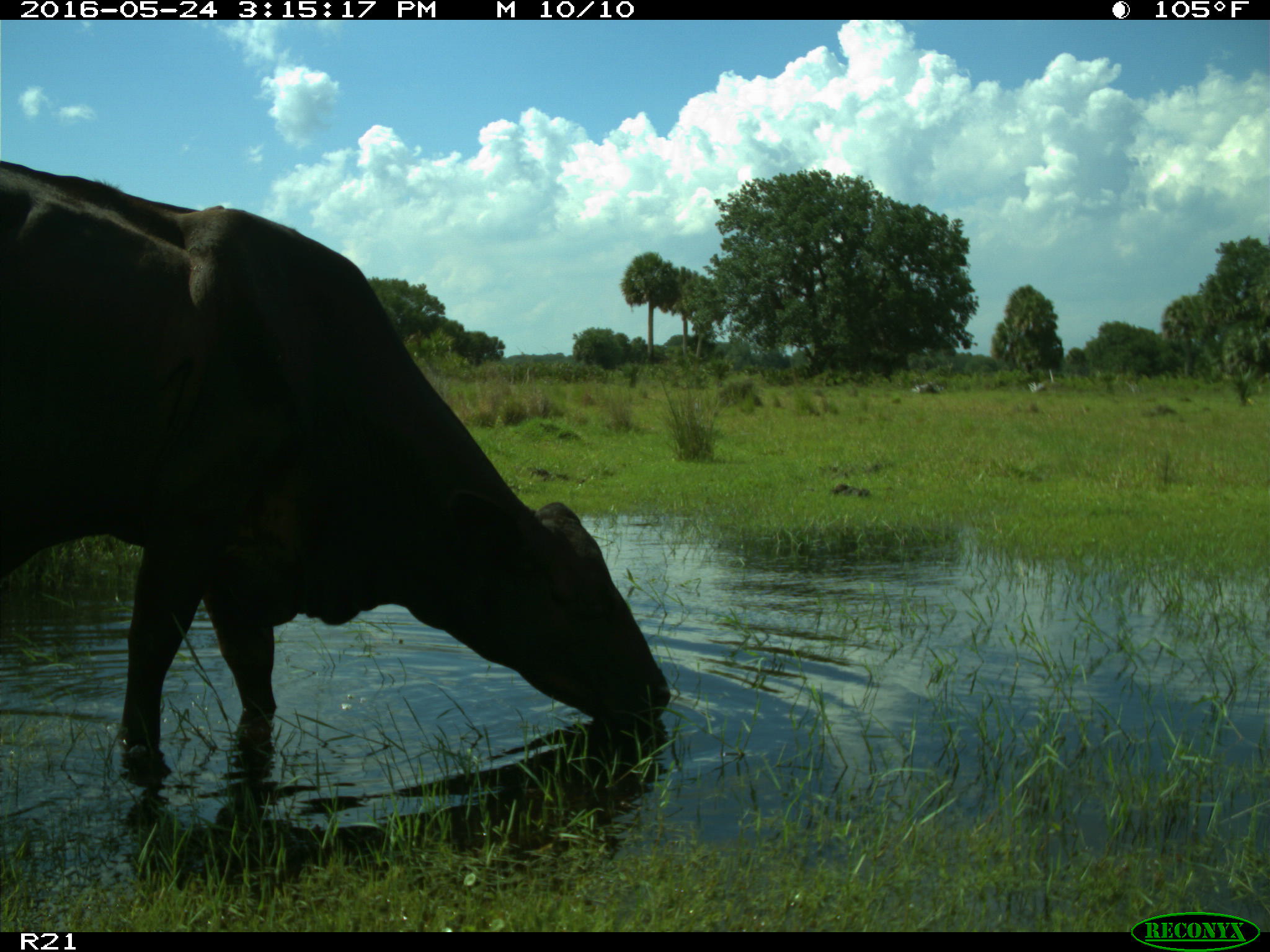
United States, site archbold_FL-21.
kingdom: Animalia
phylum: Chordata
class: Mammalia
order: Artiodactyla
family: Bovidae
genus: Bos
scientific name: Bos taurus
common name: domestic cow